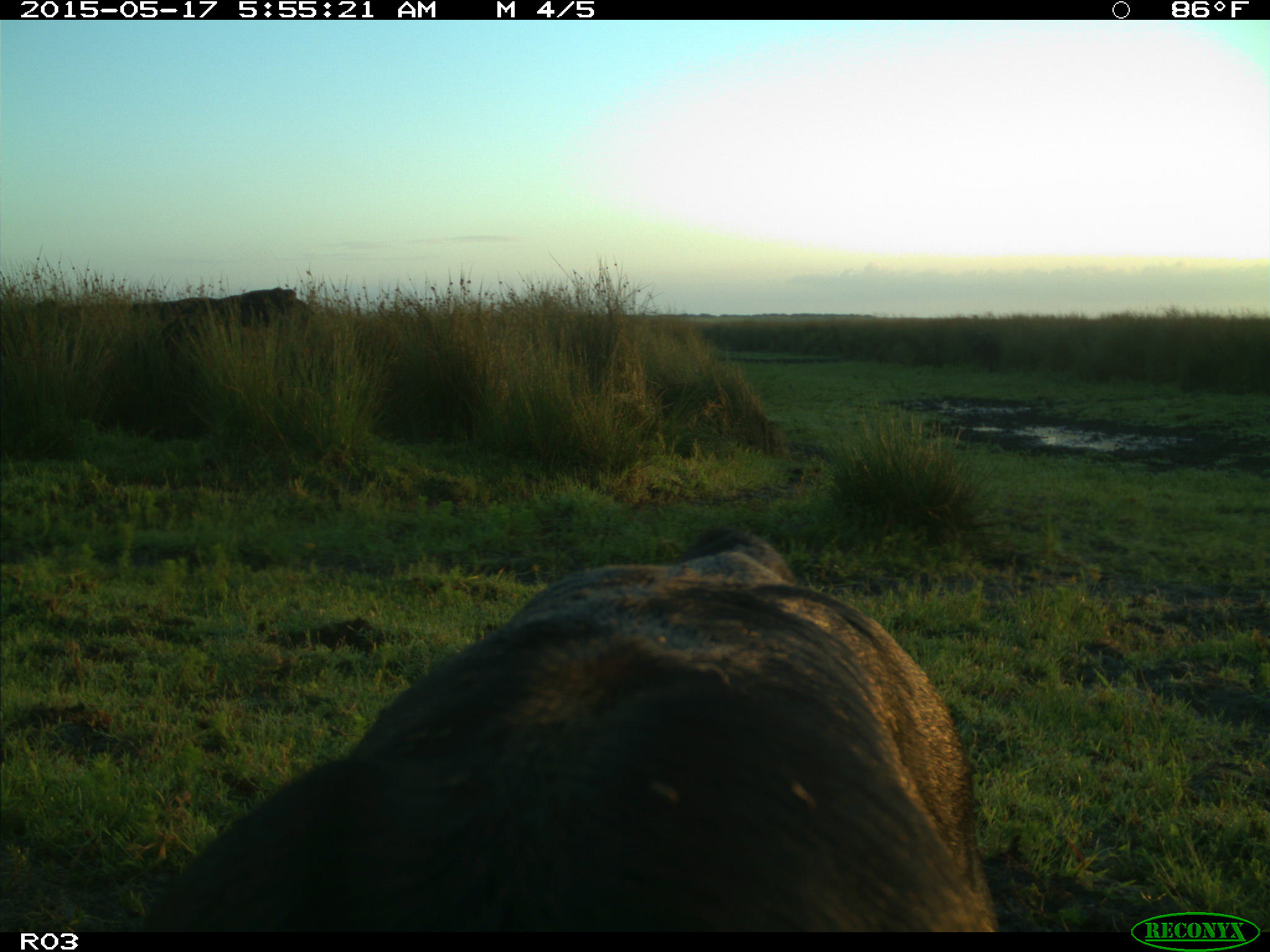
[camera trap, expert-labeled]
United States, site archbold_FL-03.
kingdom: Animalia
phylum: Chordata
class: Mammalia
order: Artiodactyla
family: Bovidae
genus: Bos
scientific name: Bos taurus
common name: domestic cow